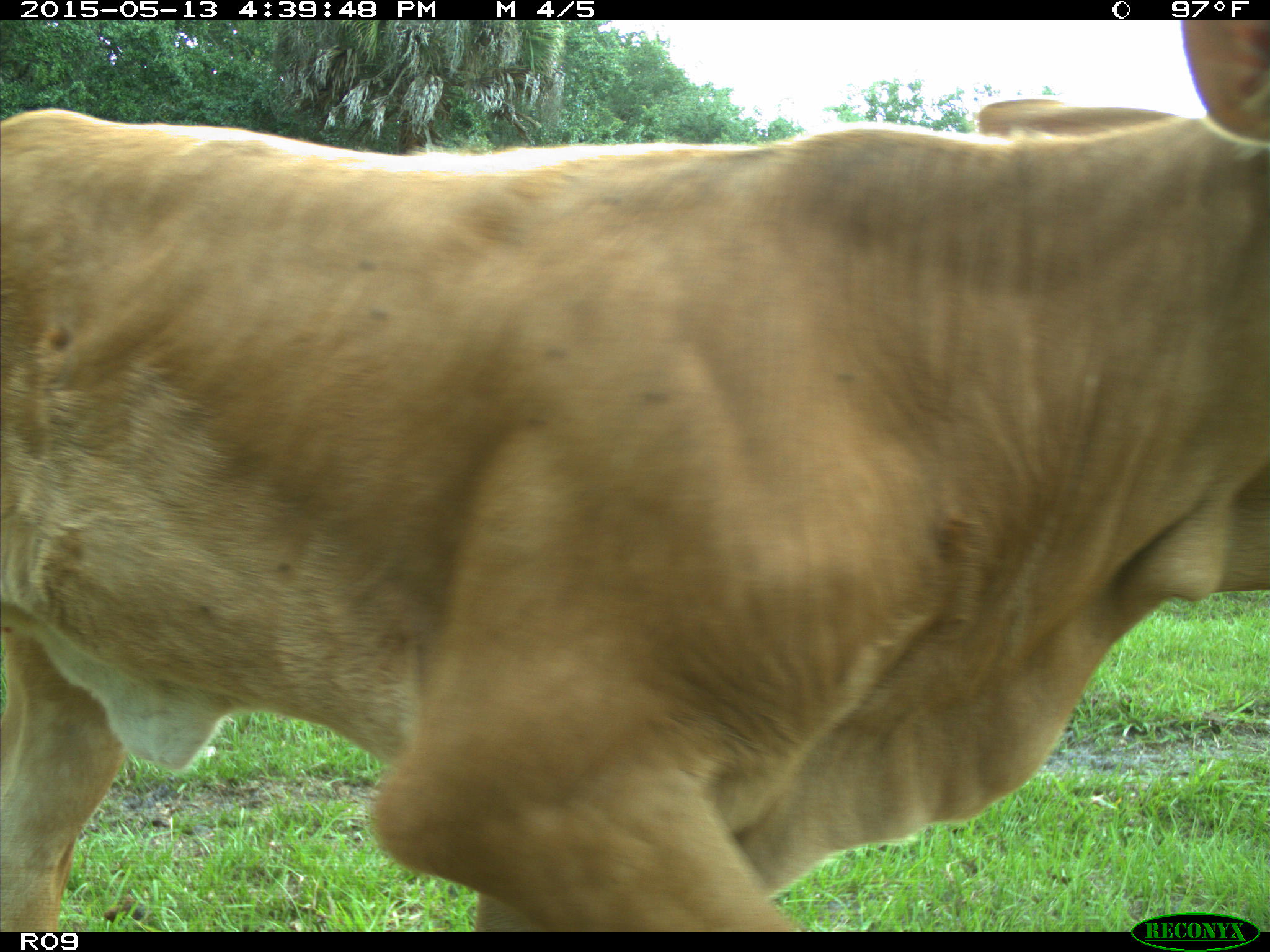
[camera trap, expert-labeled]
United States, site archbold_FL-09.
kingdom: Animalia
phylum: Chordata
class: Mammalia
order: Artiodactyla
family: Bovidae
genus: Bos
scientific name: Bos taurus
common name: domestic cow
Bos taurus (domestic cow).